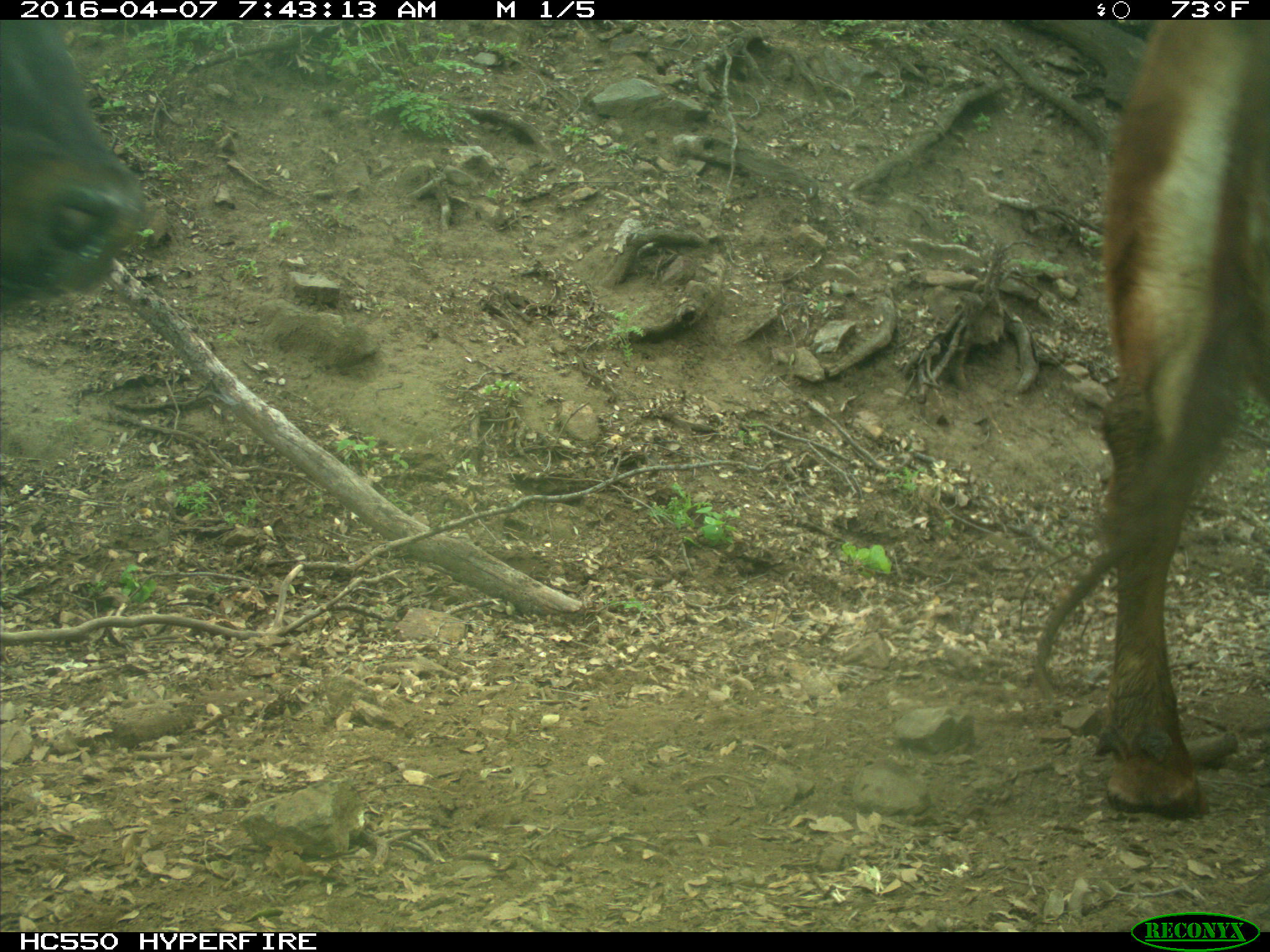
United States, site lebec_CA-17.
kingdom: Animalia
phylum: Chordata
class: Mammalia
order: Artiodactyla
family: Bovidae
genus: Bos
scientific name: Bos taurus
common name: domestic cow